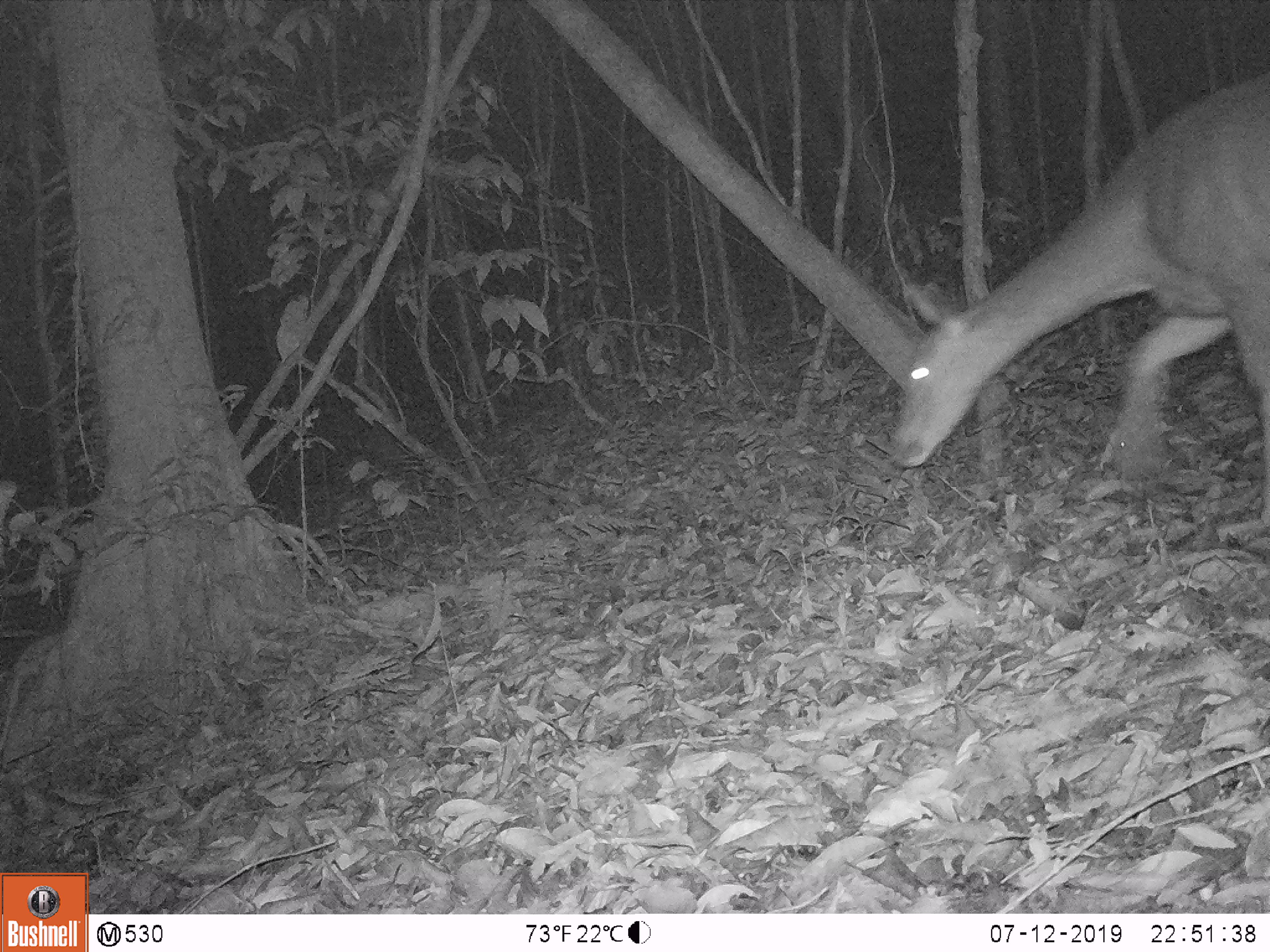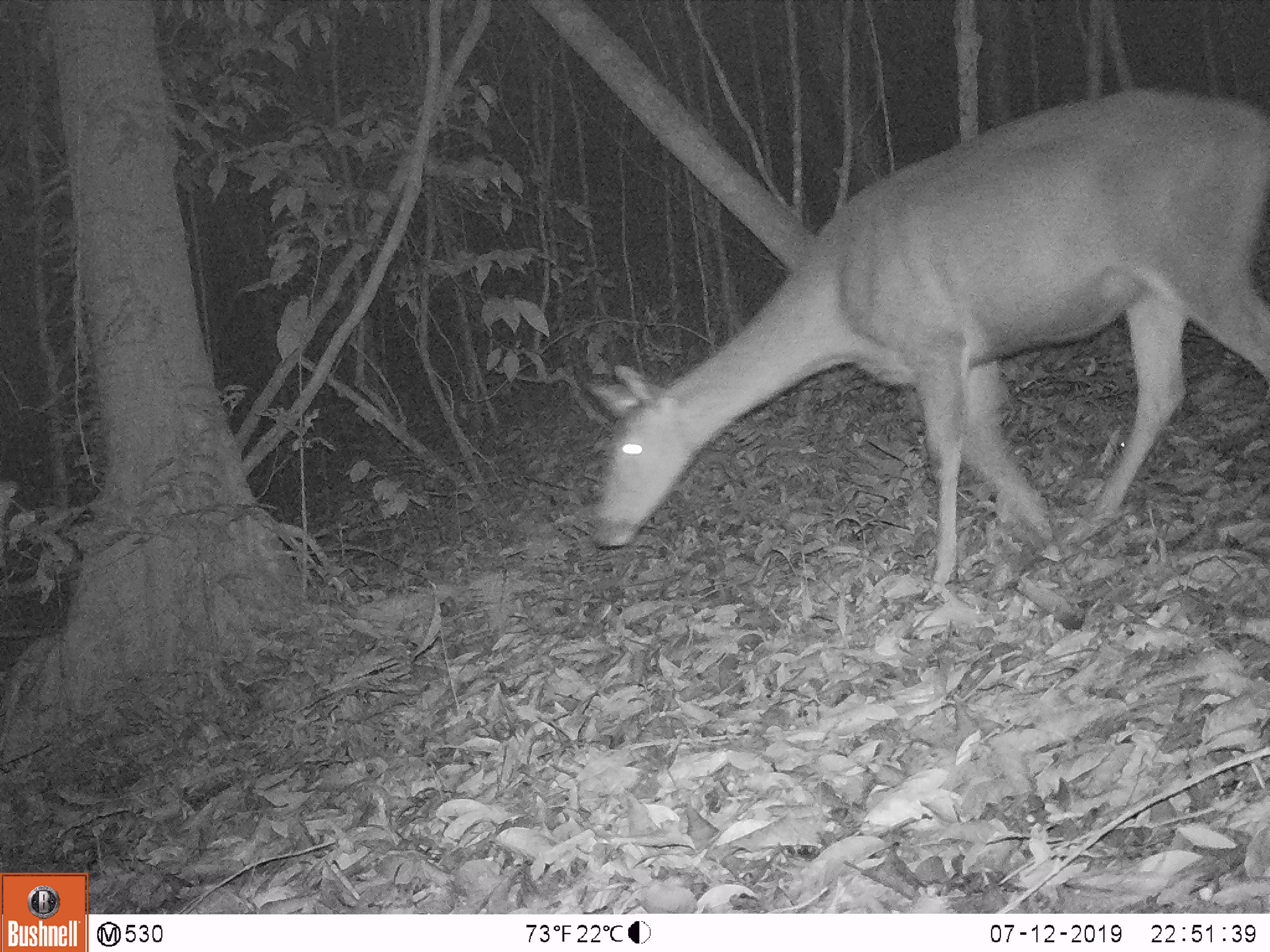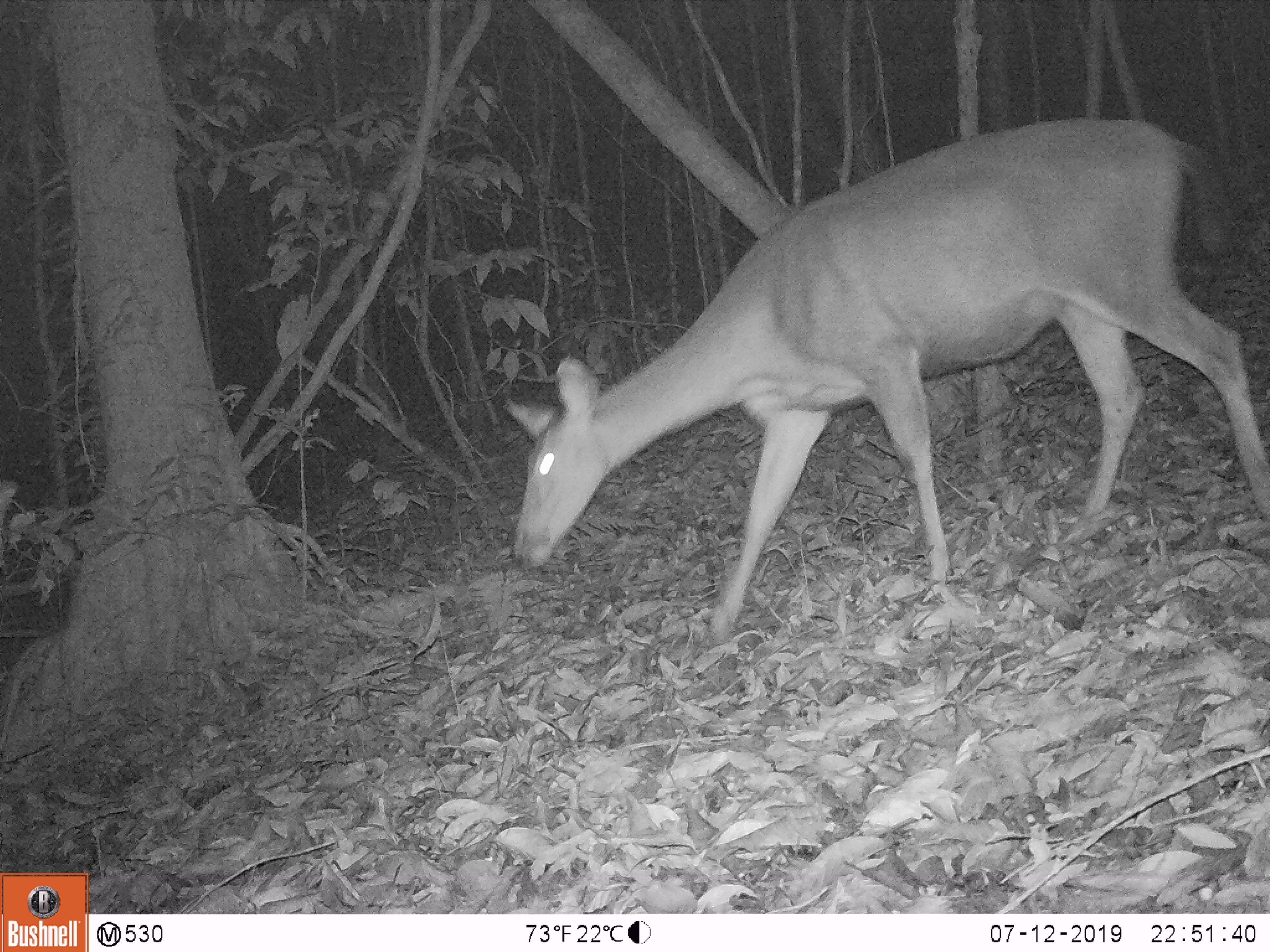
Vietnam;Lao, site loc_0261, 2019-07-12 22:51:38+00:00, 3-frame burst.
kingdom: Animalia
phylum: Chordata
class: Mammalia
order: Artiodactyla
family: Cervidae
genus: Rusa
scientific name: Rusa unicolor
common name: sambar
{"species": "sambar (Rusa unicolor)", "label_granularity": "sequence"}